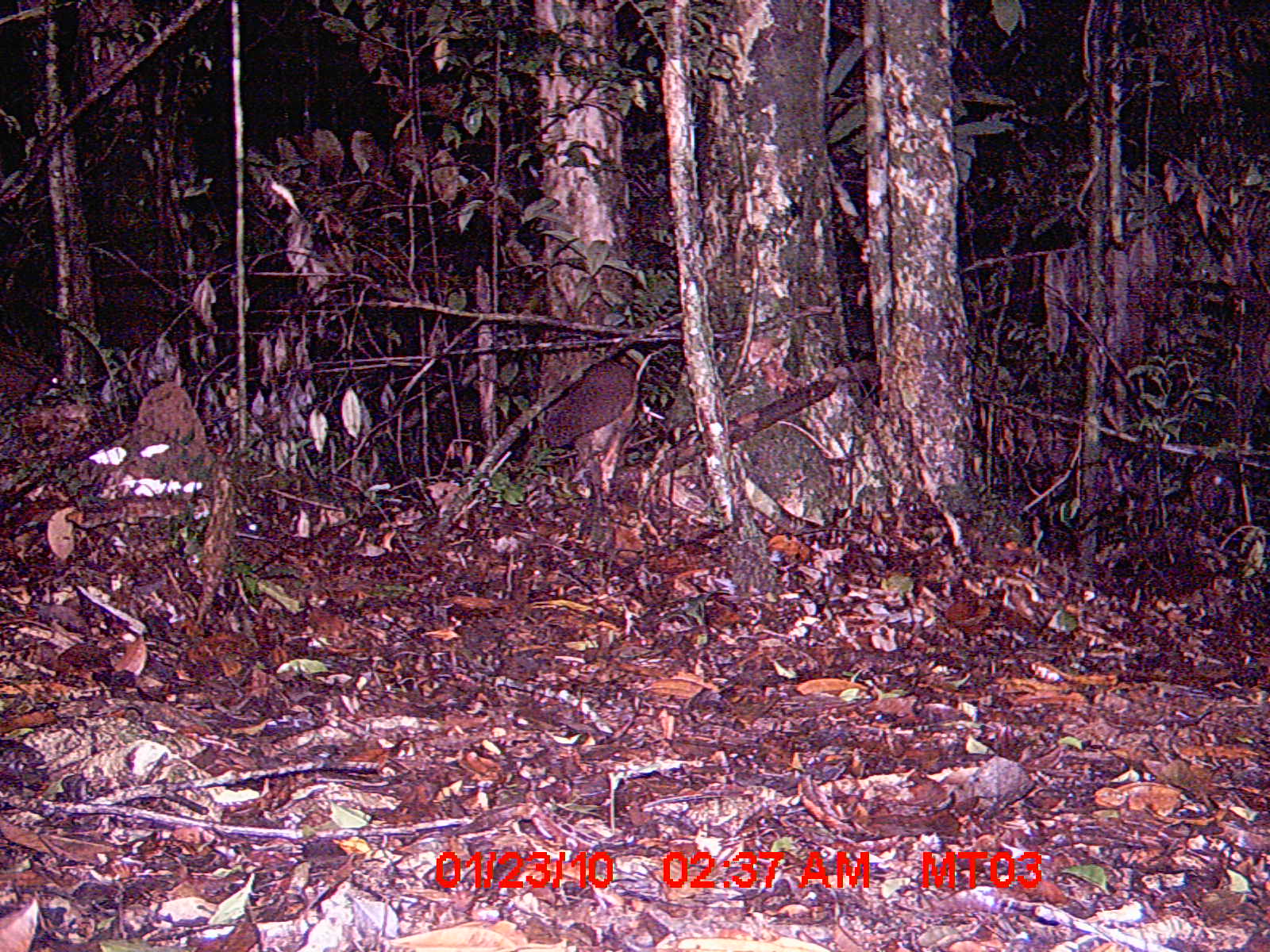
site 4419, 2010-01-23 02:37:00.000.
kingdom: Animalia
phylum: Chordata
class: Mammalia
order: Carnivora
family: Eupleridae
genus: Eupleres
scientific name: Eupleres goudotii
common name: falanouc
Eupleres goudotii (falanouc), count 1.